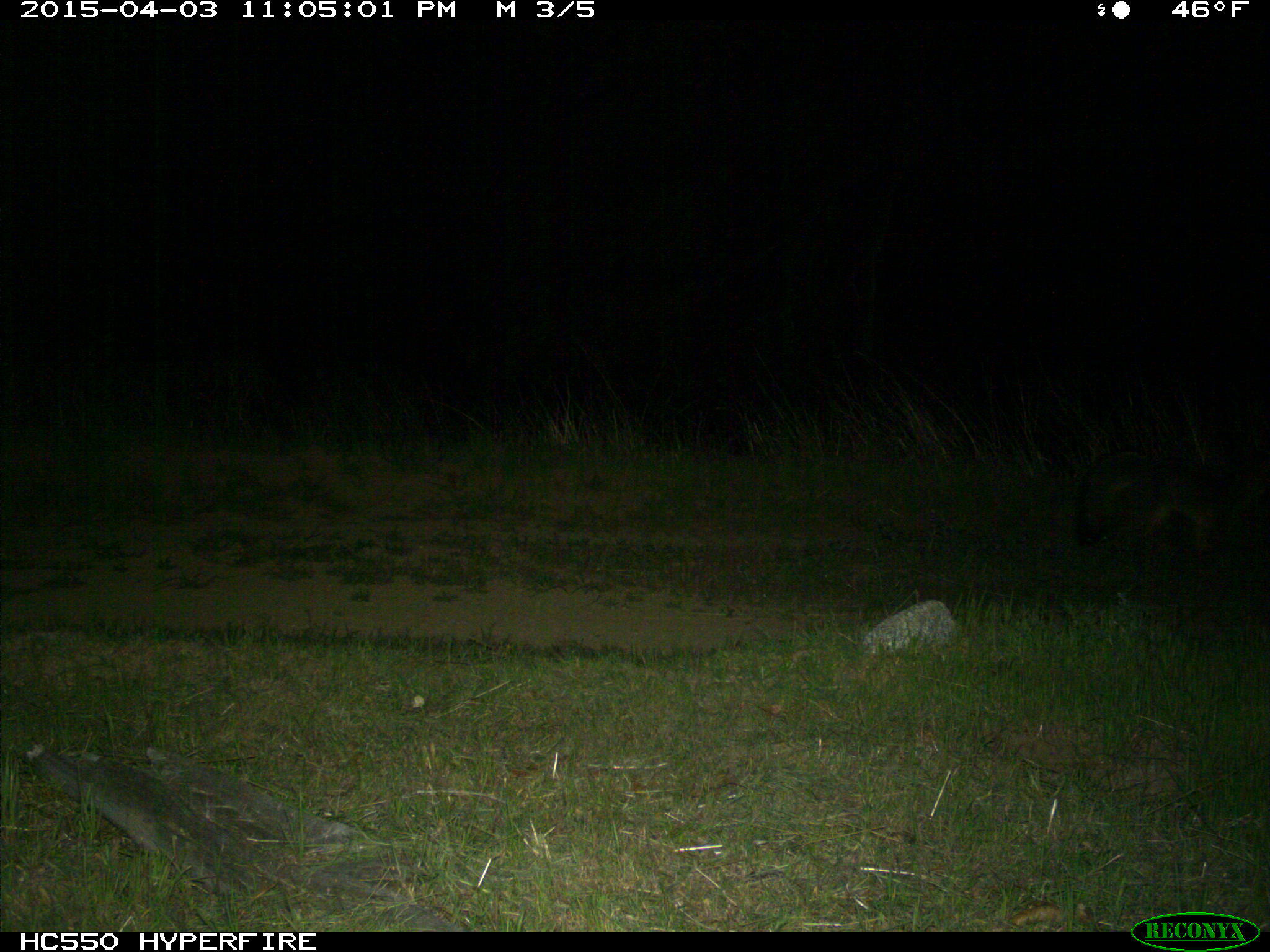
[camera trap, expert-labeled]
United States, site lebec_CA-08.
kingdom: Animalia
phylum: Chordata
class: Mammalia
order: Carnivora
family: Canidae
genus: Urocyon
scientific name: Urocyon cinereoargenteus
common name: gray fox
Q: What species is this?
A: Urocyon cinereoargenteus (gray fox).